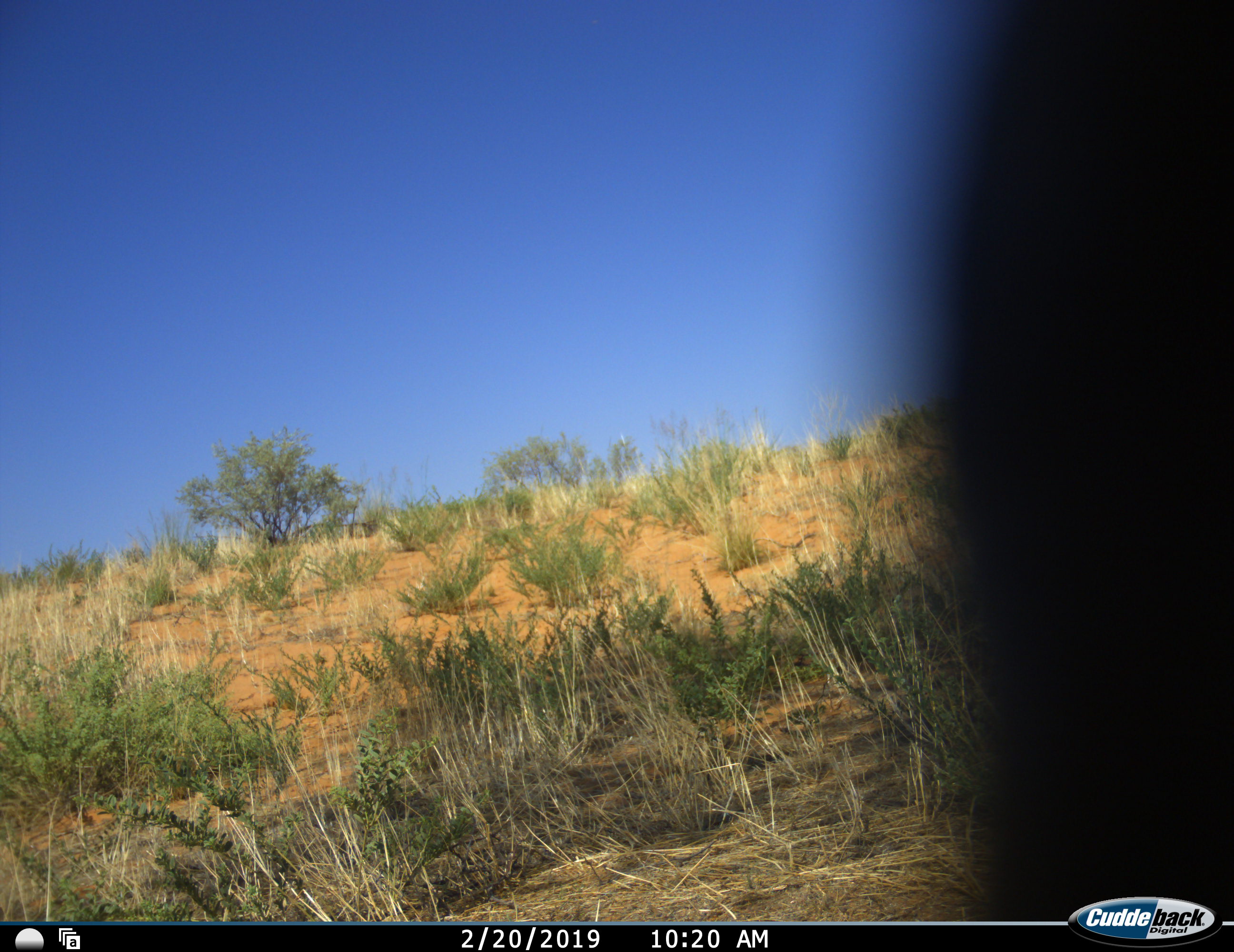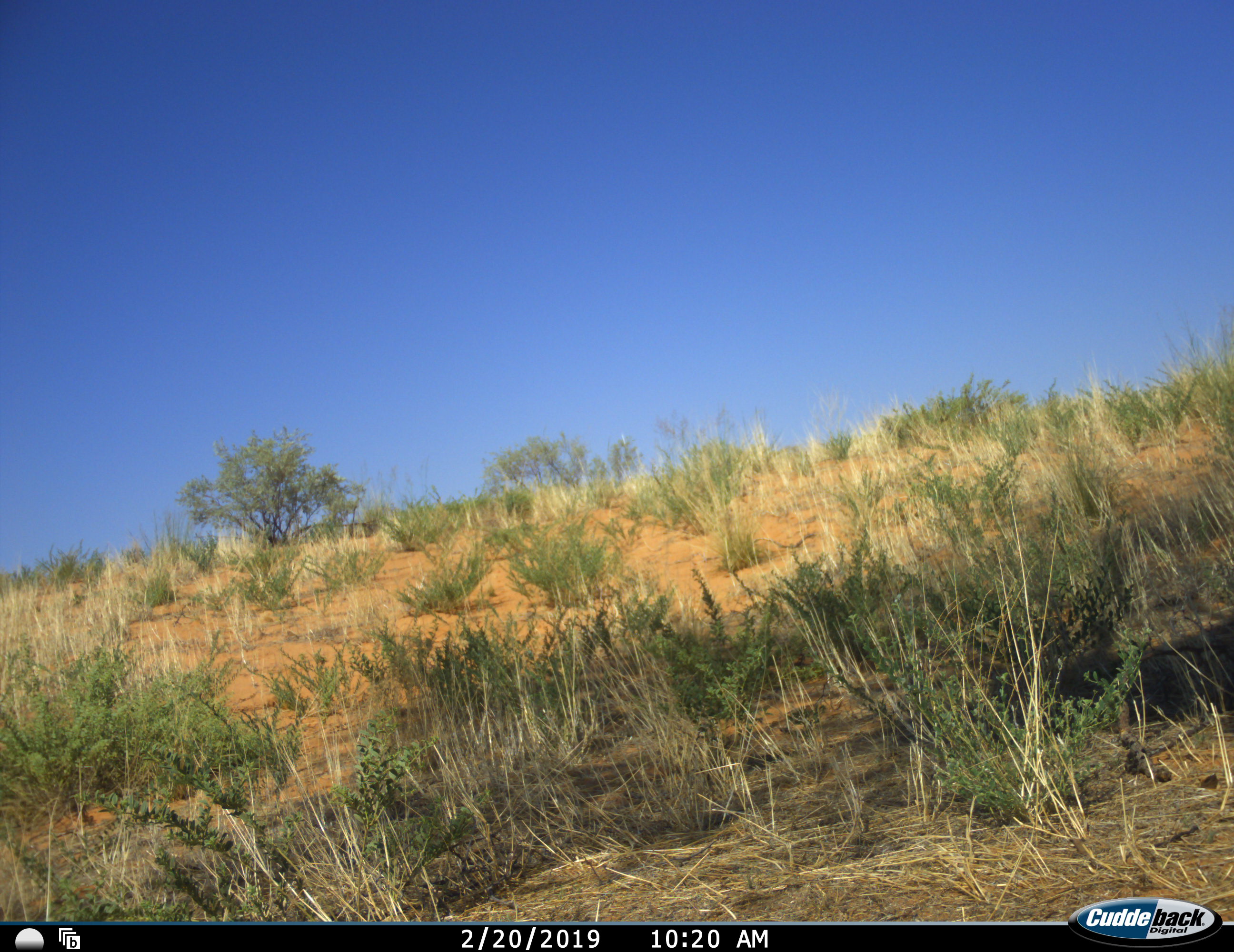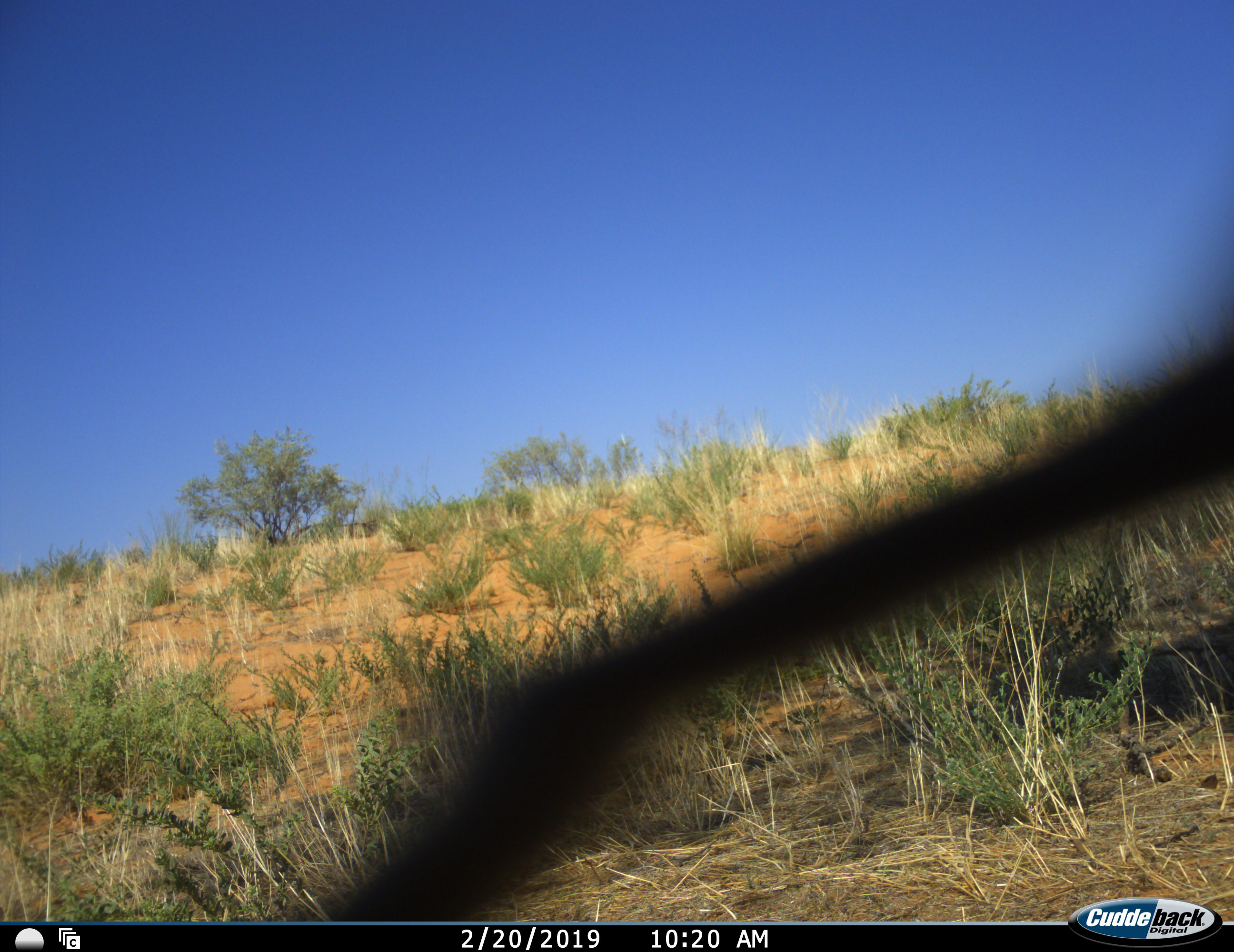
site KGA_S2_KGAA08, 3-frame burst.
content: unidentified animal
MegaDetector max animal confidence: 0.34